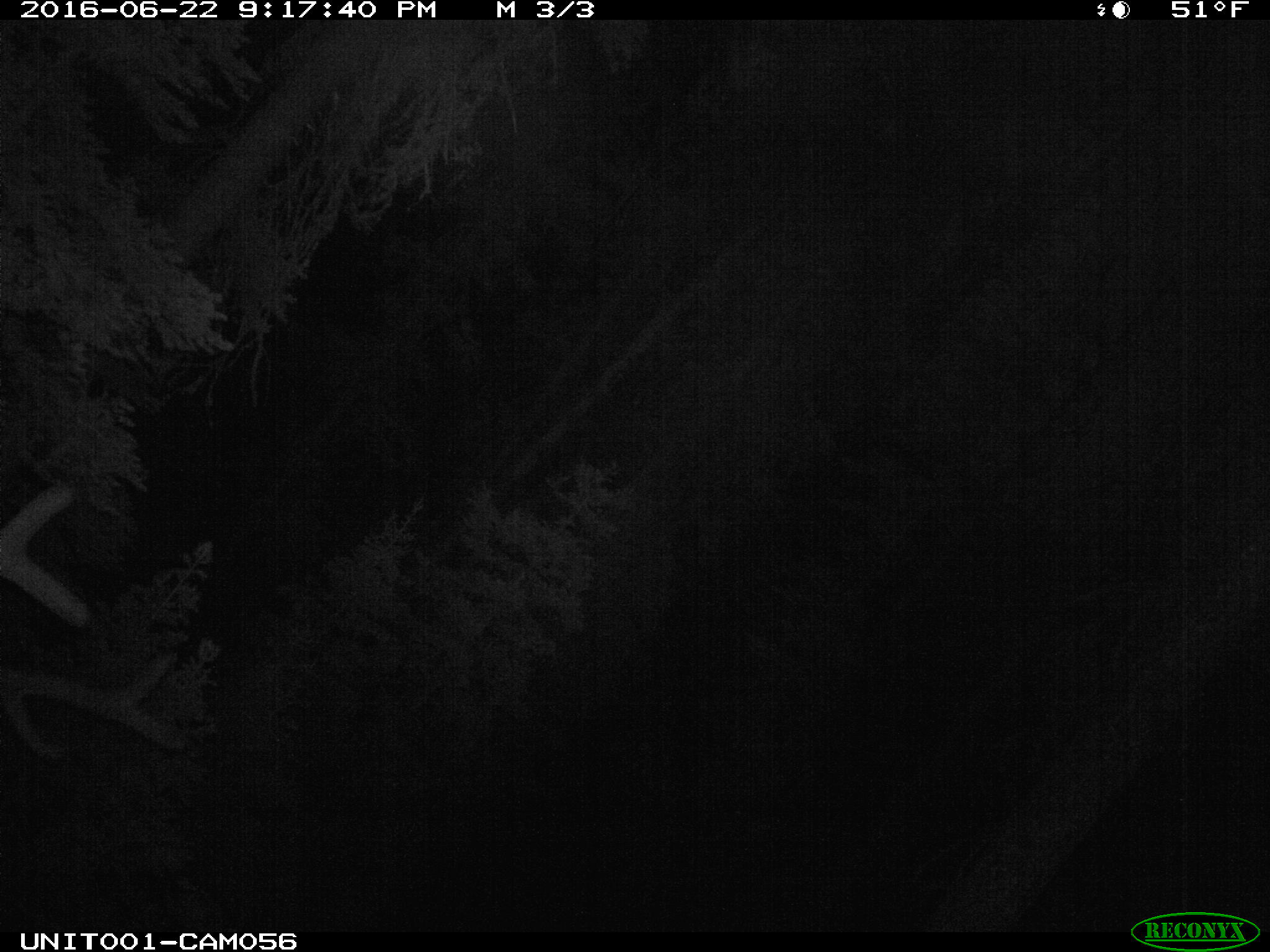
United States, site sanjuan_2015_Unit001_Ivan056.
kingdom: Animalia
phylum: Chordata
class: Mammalia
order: Artiodactyla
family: Cervidae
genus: Cervus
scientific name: Cervus elaphus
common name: red deer